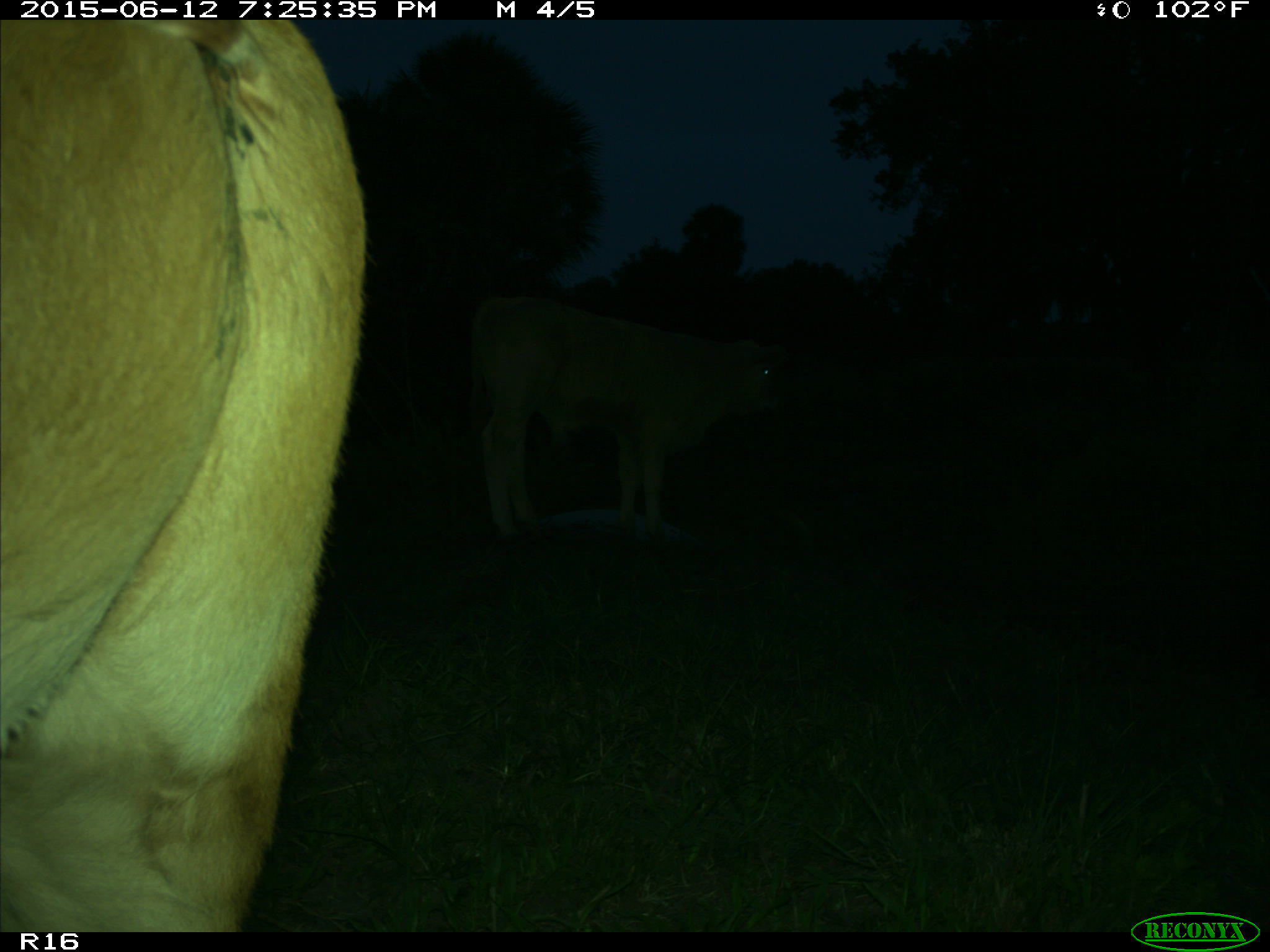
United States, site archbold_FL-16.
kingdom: Animalia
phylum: Chordata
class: Mammalia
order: Artiodactyla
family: Bovidae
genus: Bos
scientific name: Bos taurus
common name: domestic cow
Bos taurus (domestic cow).